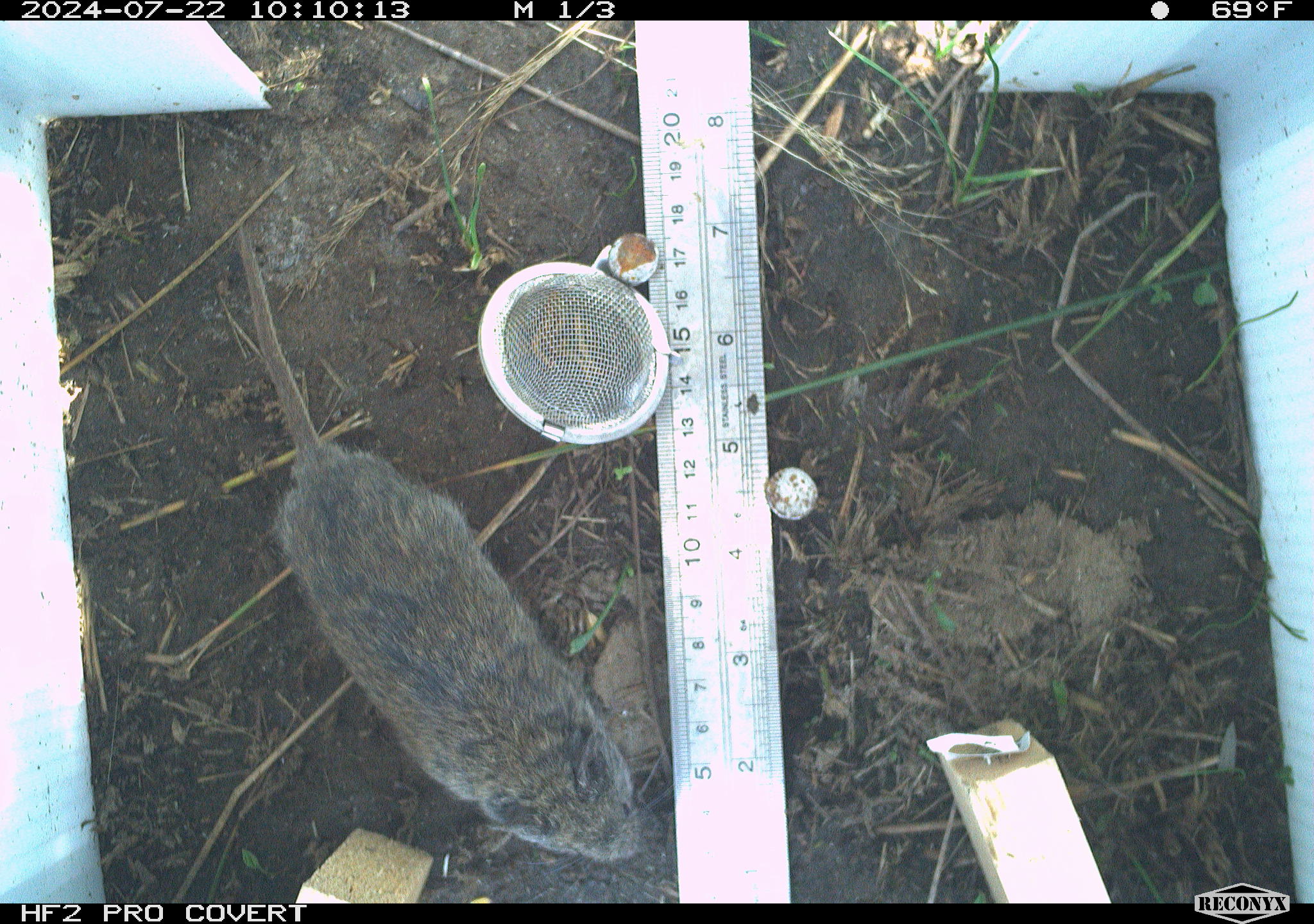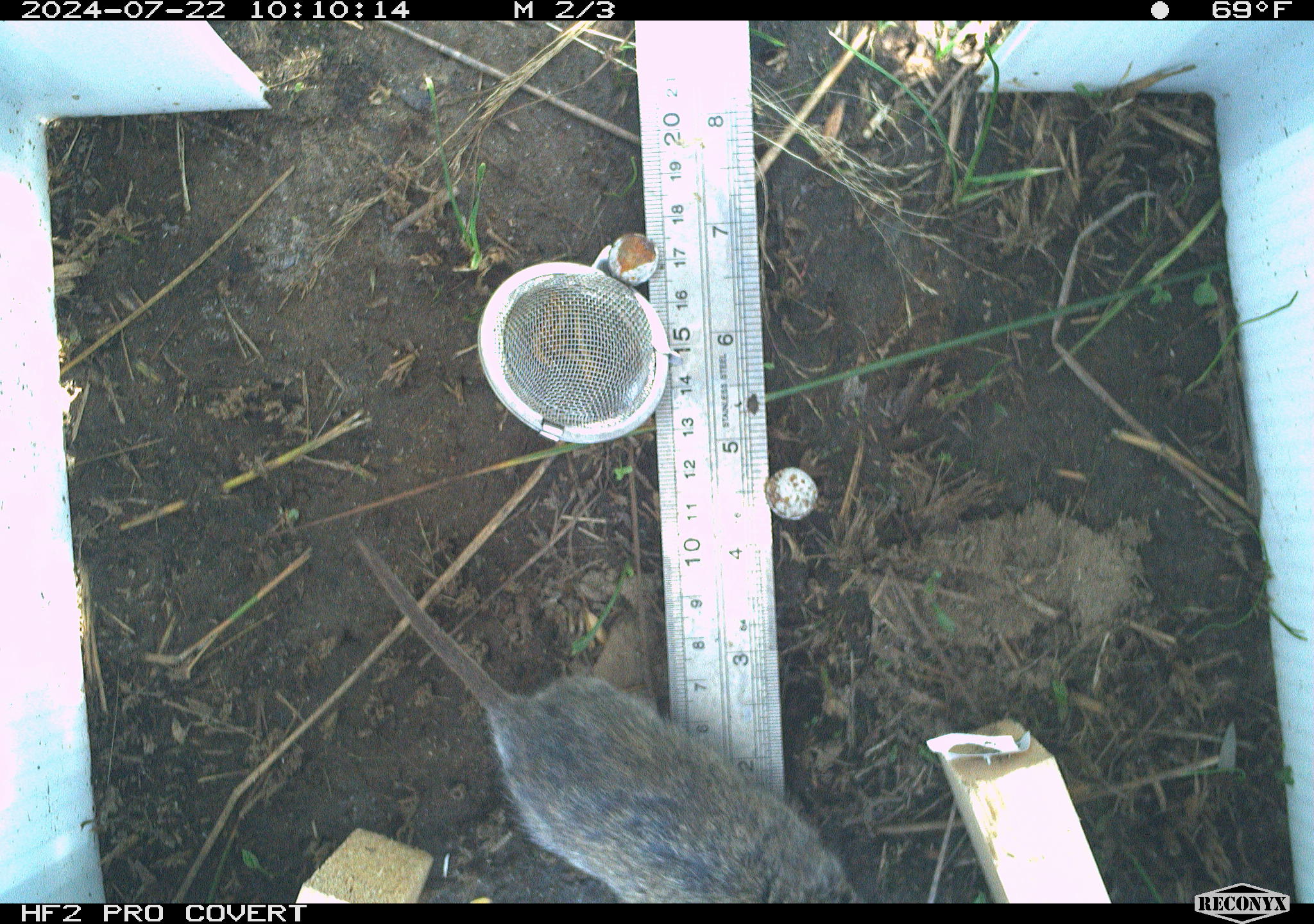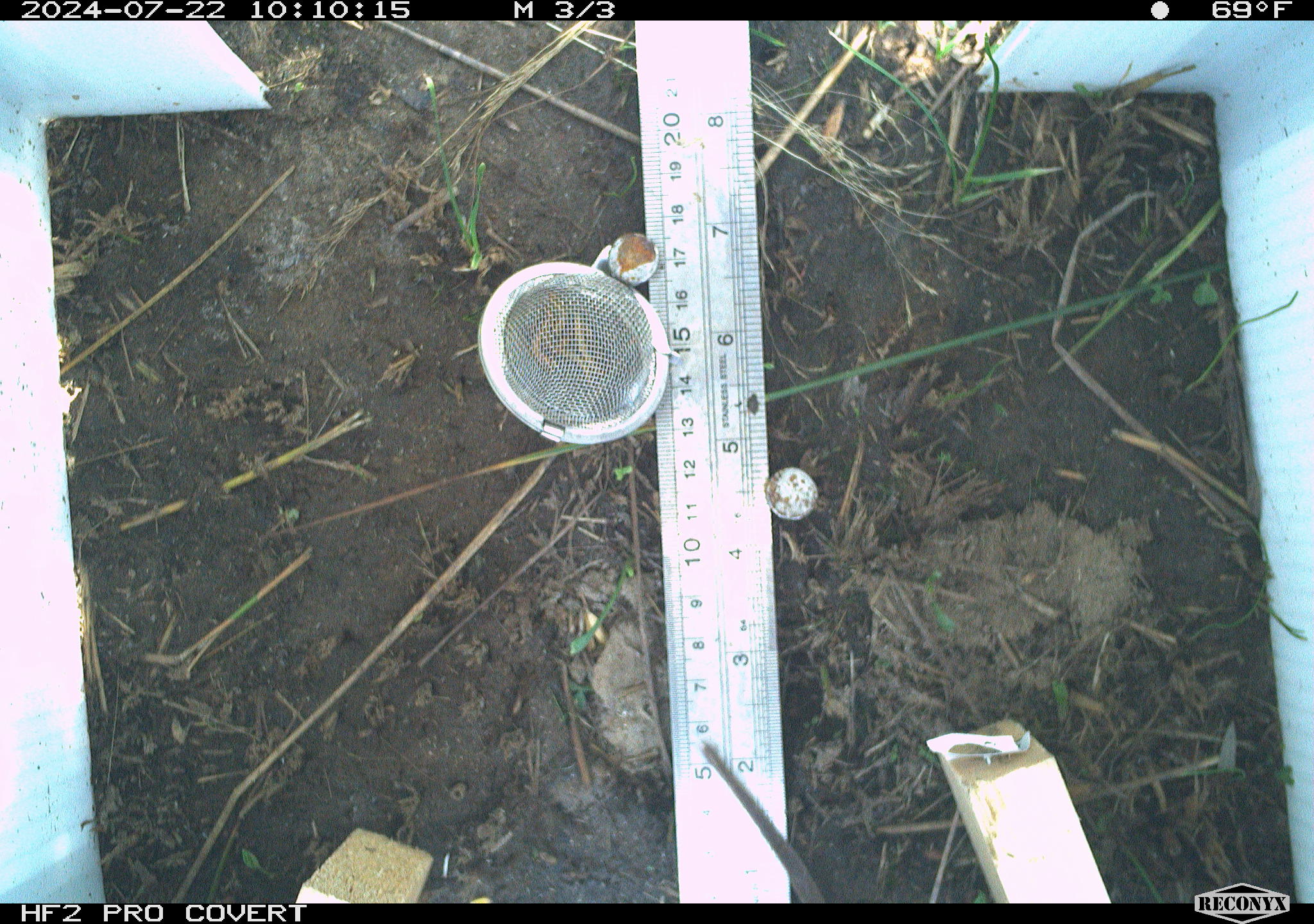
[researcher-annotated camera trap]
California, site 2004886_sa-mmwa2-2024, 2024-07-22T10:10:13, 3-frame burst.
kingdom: Animalia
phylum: Chordata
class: Mammalia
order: Rodentia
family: Cricetidae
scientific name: Arvicolinae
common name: voles, lemmings, and muskrats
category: arvicolinae subfamily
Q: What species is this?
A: Arvicolinae subfamily (voles, lemmings, and muskrats) (Arvicolinae).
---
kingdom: Animalia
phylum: Chordata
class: Mammalia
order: Eulipotyphla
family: Soricidae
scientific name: Soricidae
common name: shrews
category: soricidae family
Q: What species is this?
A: Soricidae family (shrews) (Soricidae).